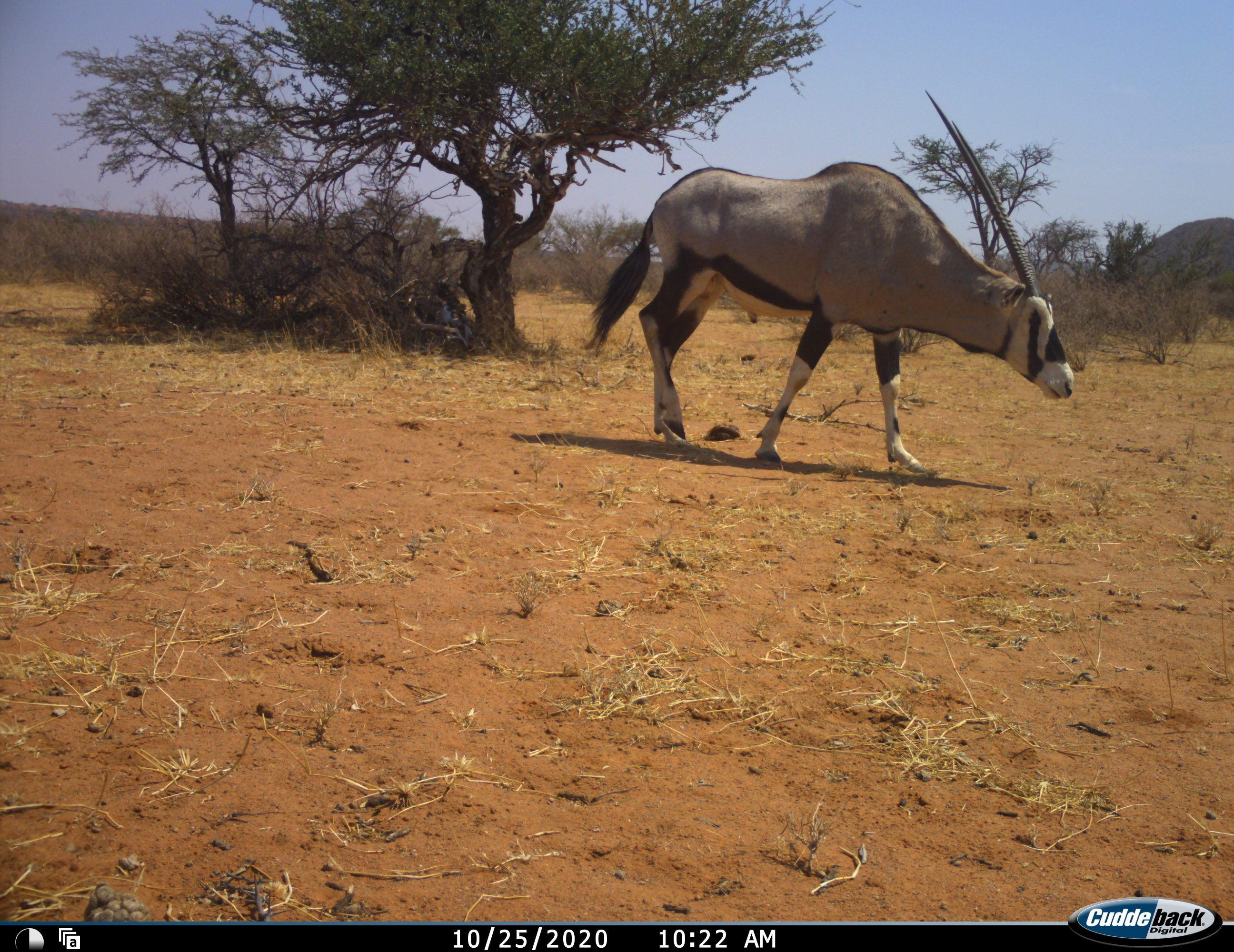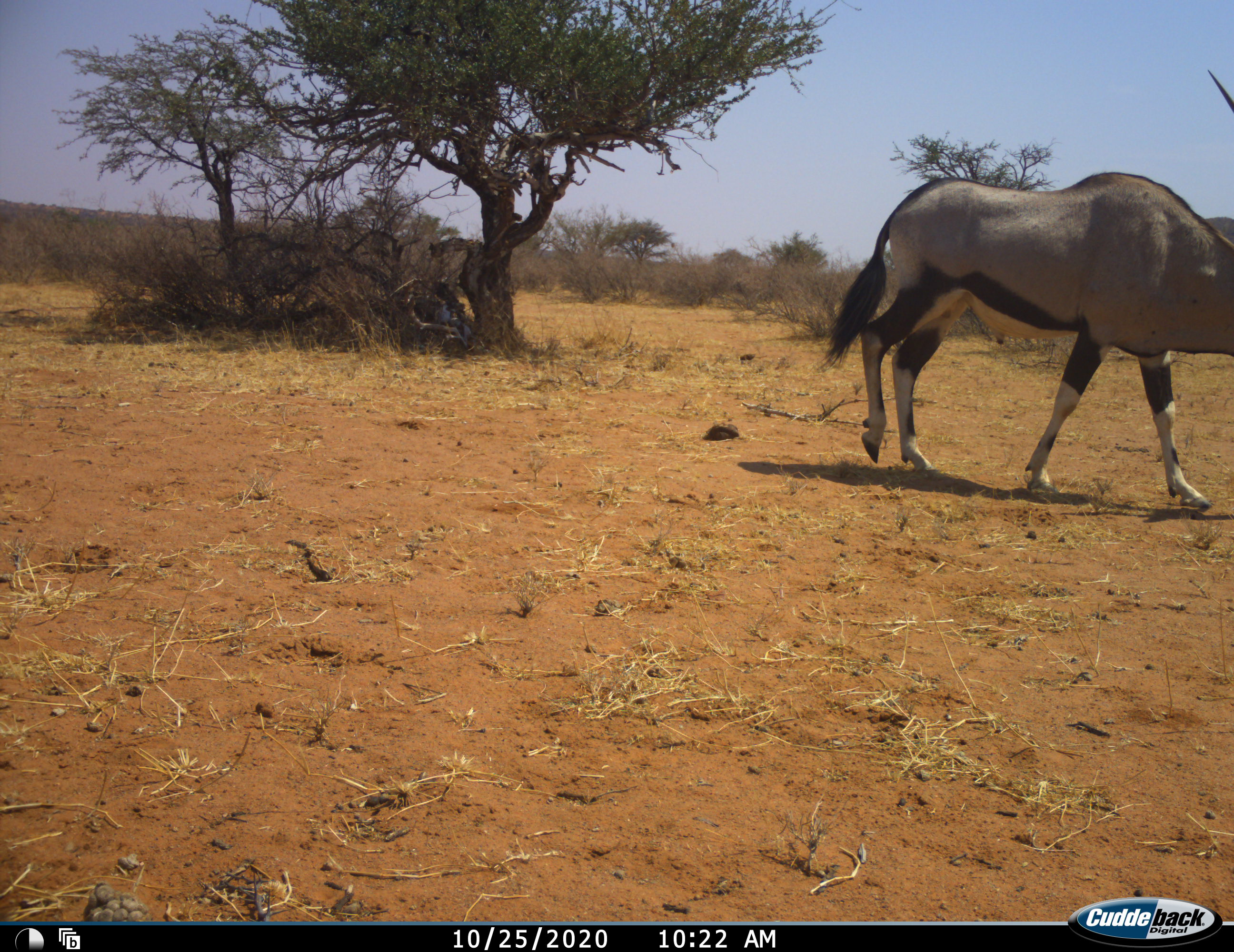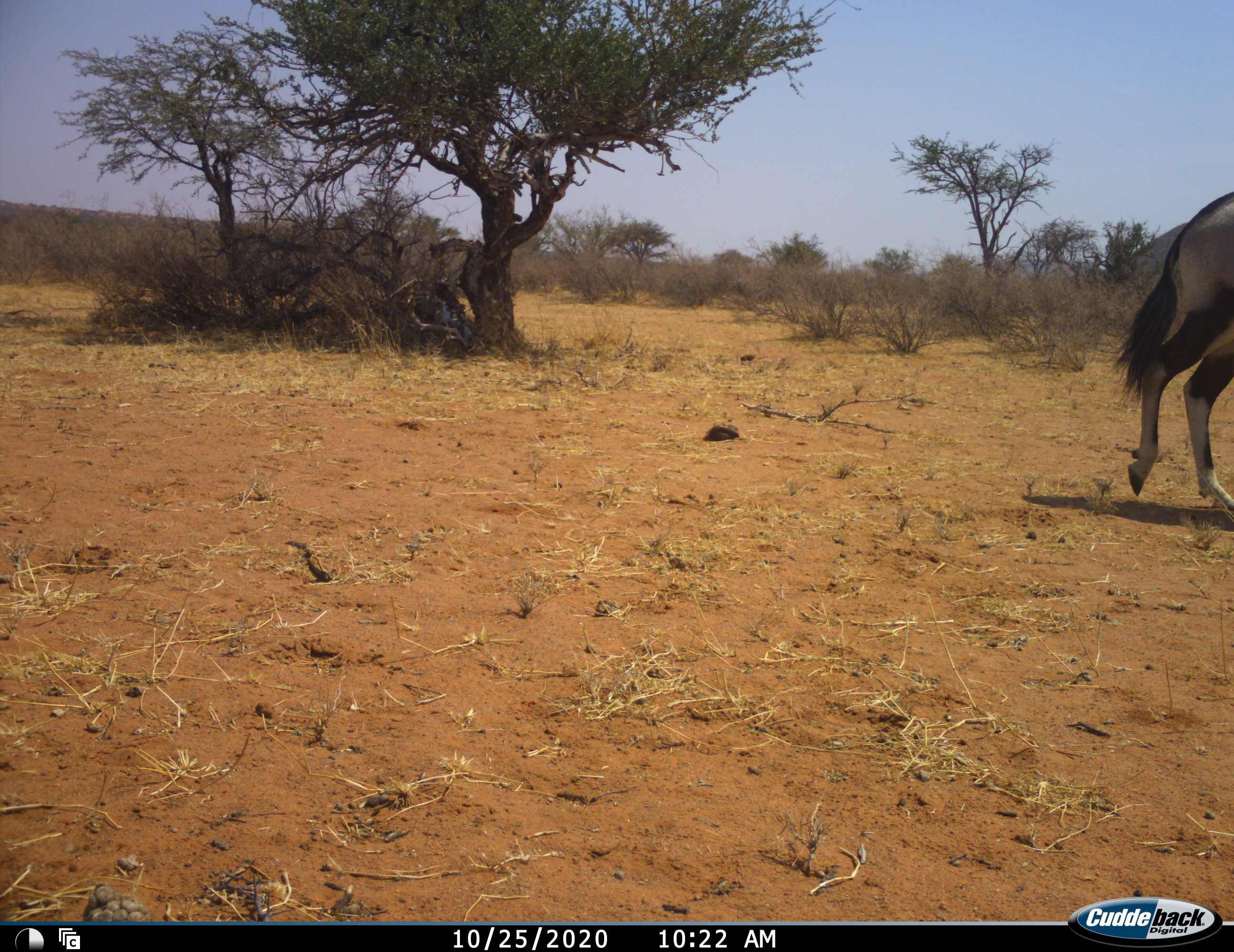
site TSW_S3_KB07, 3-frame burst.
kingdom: Animalia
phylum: Chordata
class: Mammalia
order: Artiodactyla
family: Bovidae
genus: Oryx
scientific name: Oryx gazella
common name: gemsbok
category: oryx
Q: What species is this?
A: Oryx (gemsbok) (Oryx gazella).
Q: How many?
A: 1.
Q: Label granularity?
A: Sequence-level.